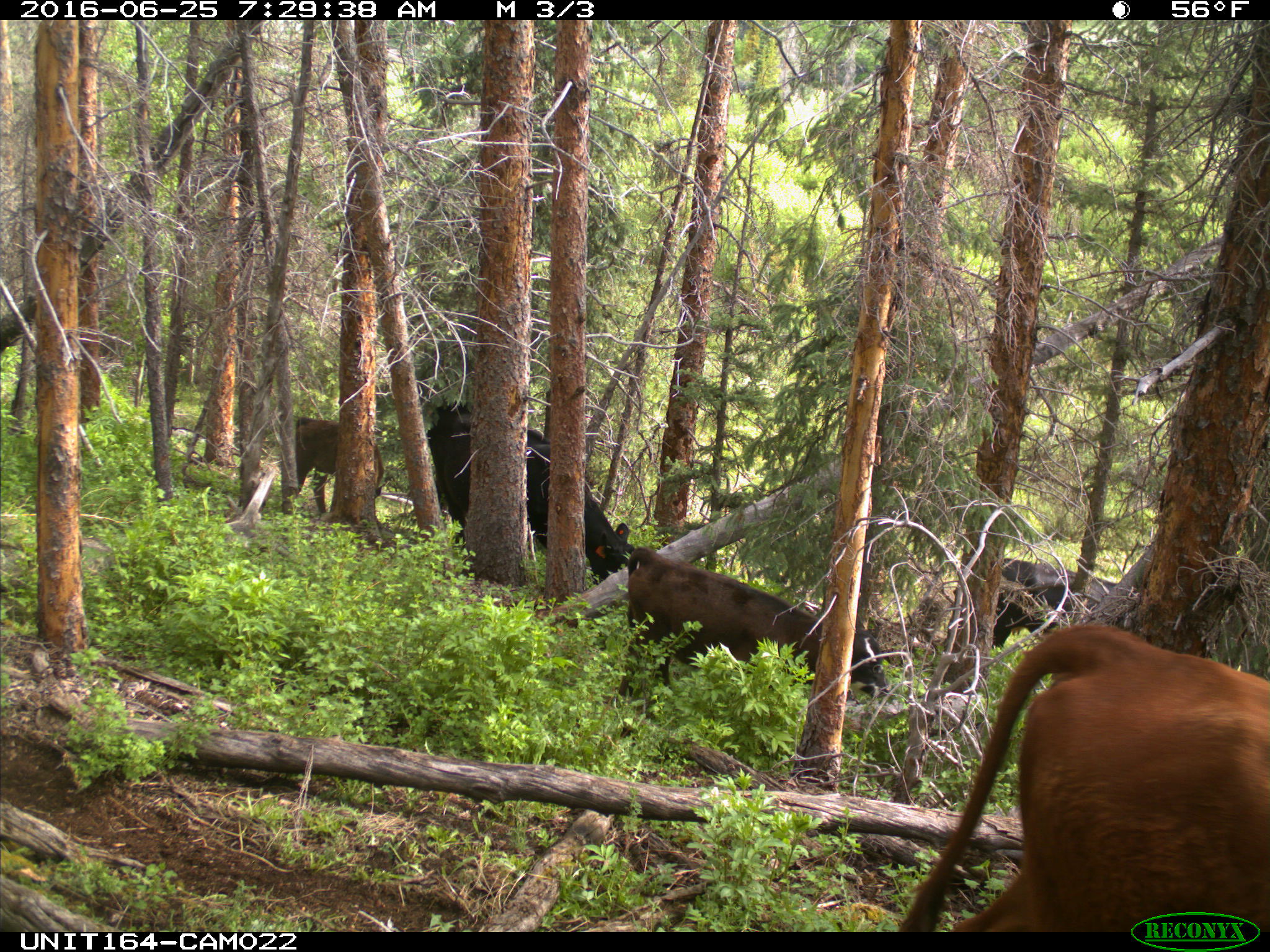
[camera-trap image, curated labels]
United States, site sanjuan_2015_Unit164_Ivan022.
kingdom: Animalia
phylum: Chordata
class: Mammalia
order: Artiodactyla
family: Bovidae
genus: Bos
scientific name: Bos taurus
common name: domestic cow